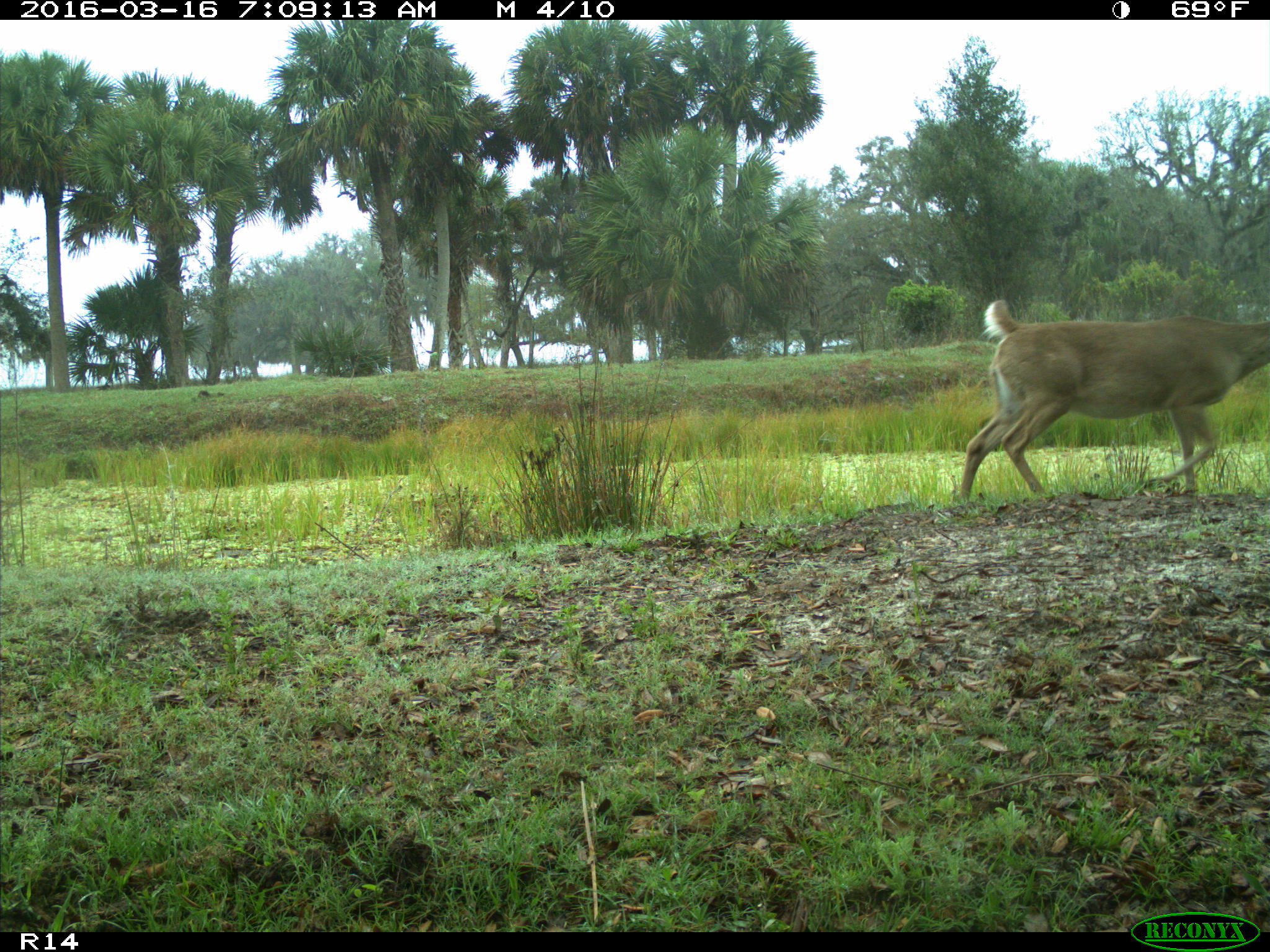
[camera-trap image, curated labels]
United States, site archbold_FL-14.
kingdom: Animalia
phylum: Chordata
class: Mammalia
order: Artiodactyla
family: Cervidae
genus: Odocoileus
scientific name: Odocoileus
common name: deer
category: unidentified deer